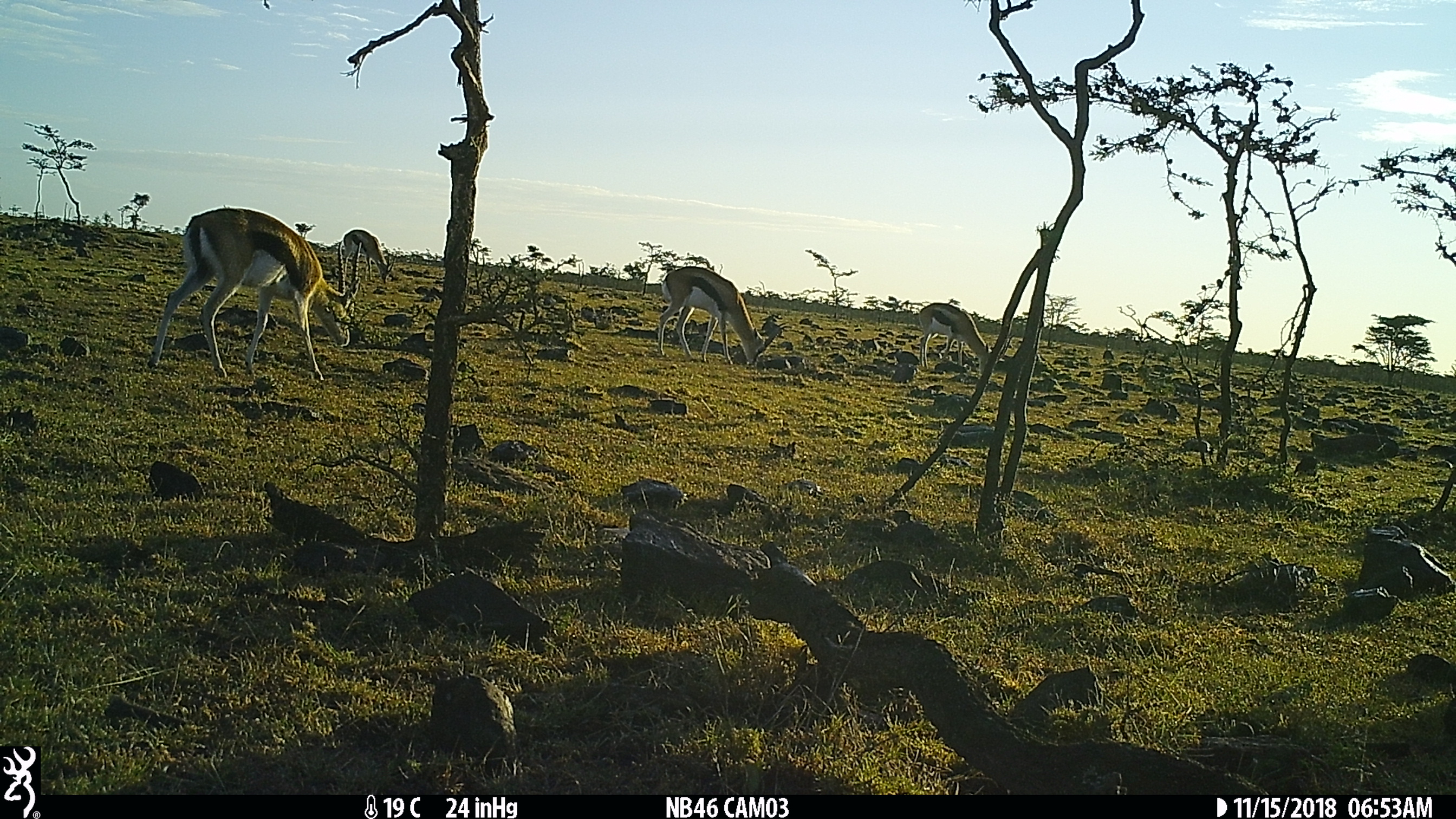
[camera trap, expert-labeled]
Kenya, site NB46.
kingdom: Animalia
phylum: Chordata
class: Mammalia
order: Artiodactyla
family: Bovidae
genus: Eudorcas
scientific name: Eudorcas thomsonii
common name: thomon's gazelle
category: gazelle thomsons